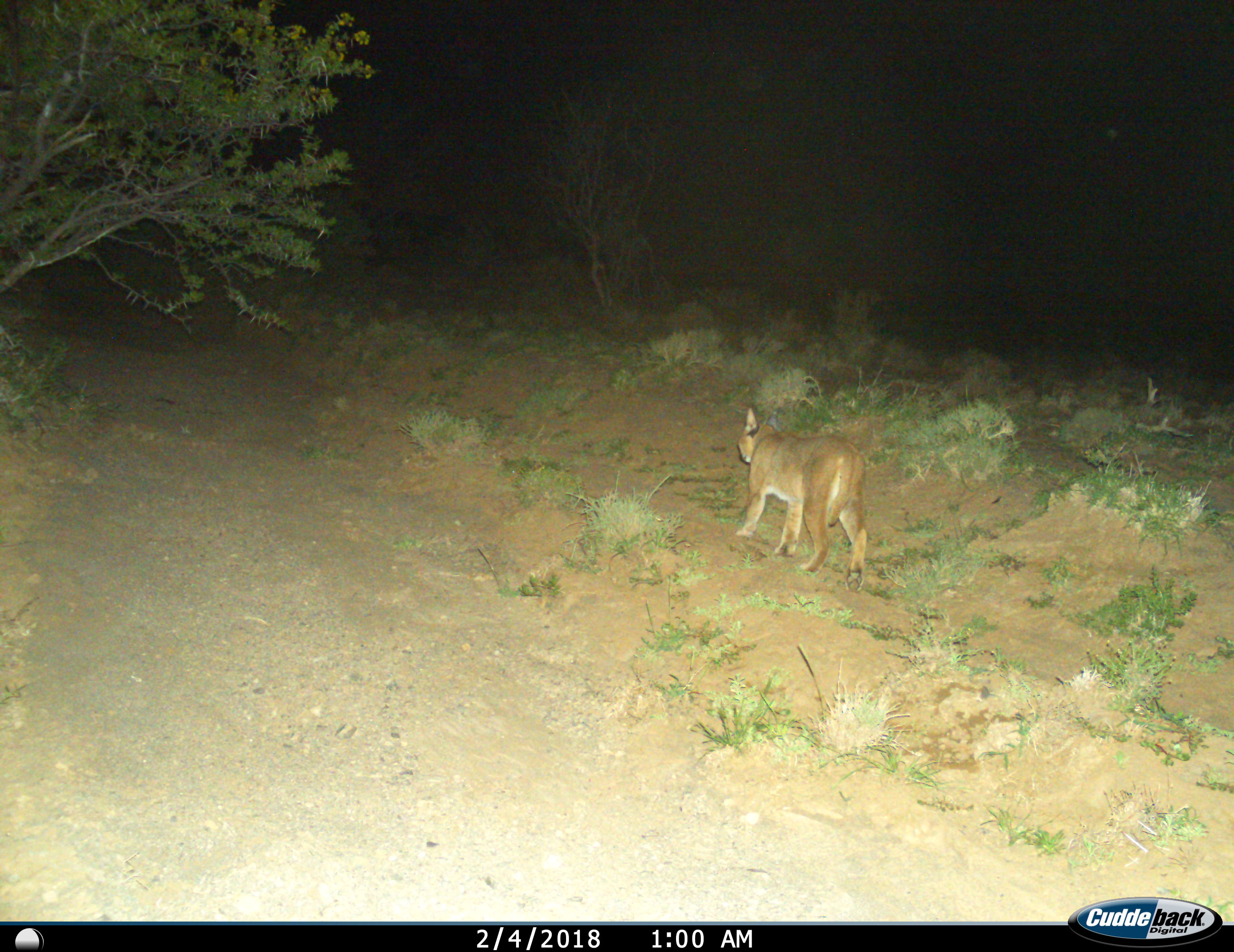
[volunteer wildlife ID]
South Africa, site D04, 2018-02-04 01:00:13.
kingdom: Animalia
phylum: Chordata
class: Mammalia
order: Carnivora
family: Felidae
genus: Caracal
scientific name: Caracal caracal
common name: caracal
Caracal (Caracal caracal), count 1. Behavior (volunteer vote fractions): standing 38%, resting 12%, moving 88%, interacting 0%. Young present (vote fraction): 0%. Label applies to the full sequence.